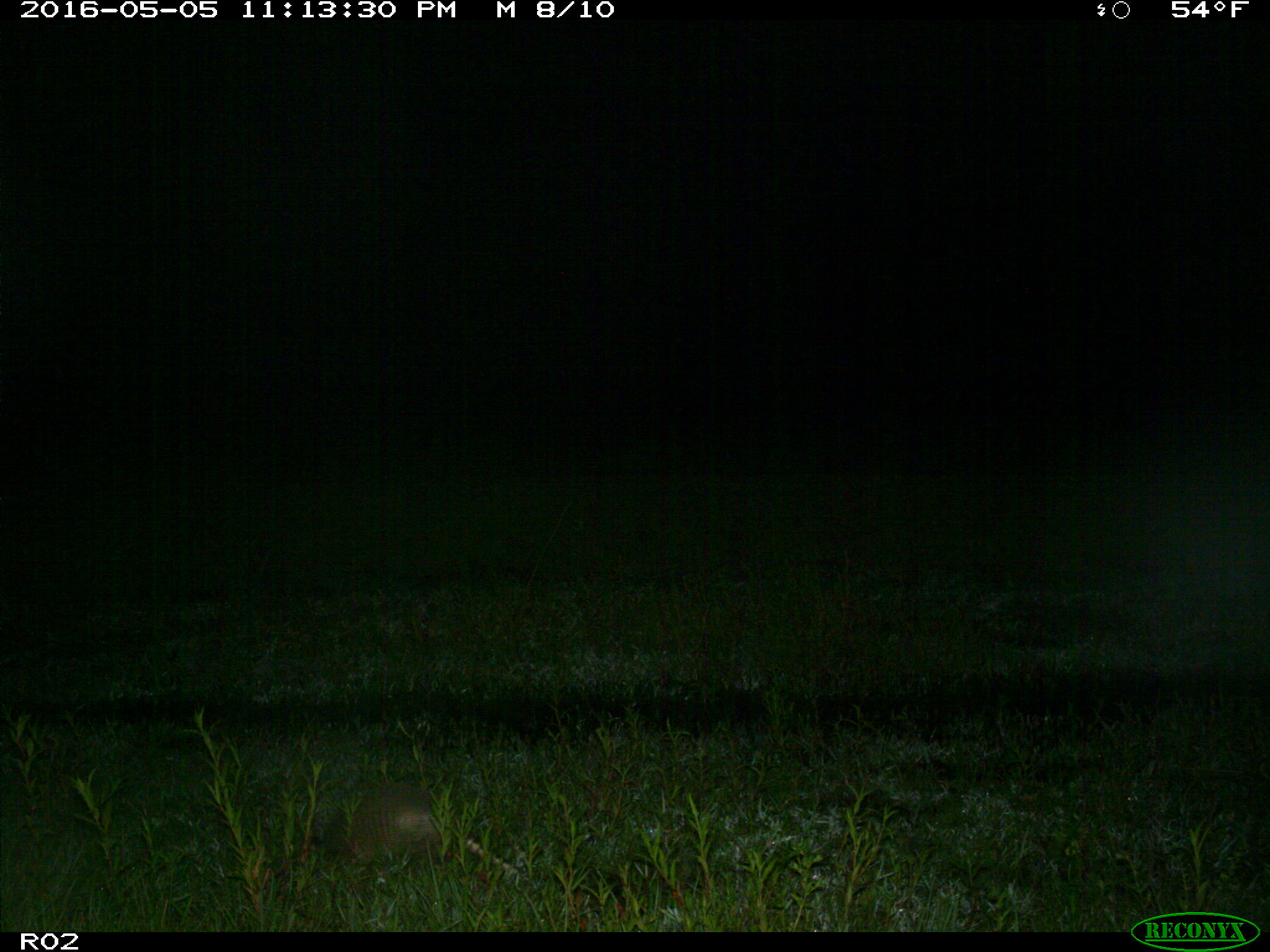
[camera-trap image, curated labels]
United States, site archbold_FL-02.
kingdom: Animalia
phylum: Chordata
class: Mammalia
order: Cingulata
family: Dasypodidae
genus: Dasypus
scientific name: Dasypus novemcinctus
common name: nine-banded armadillo